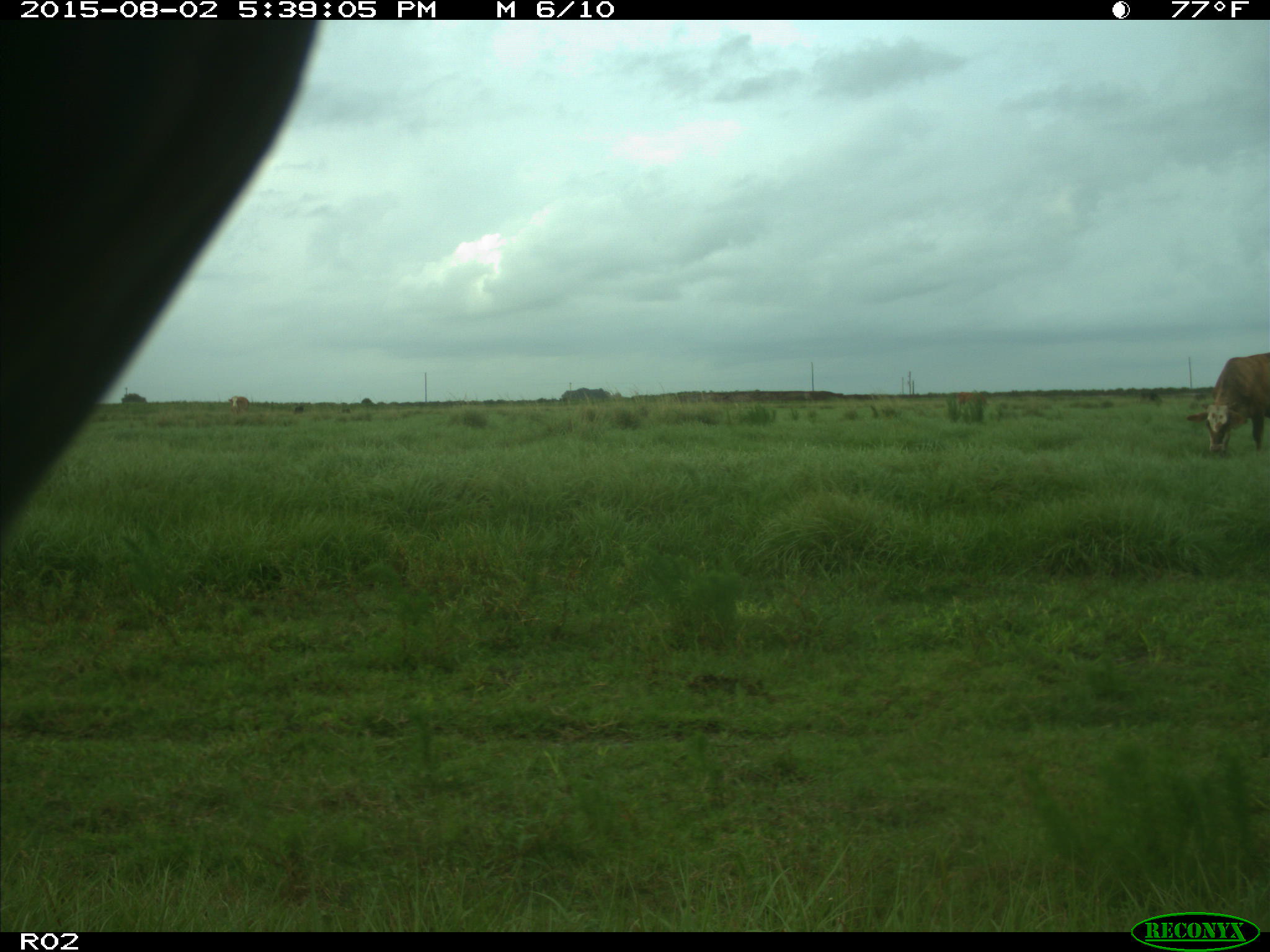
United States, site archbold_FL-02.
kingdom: Animalia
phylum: Chordata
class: Mammalia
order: Artiodactyla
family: Bovidae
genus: Bos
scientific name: Bos taurus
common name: domestic cow